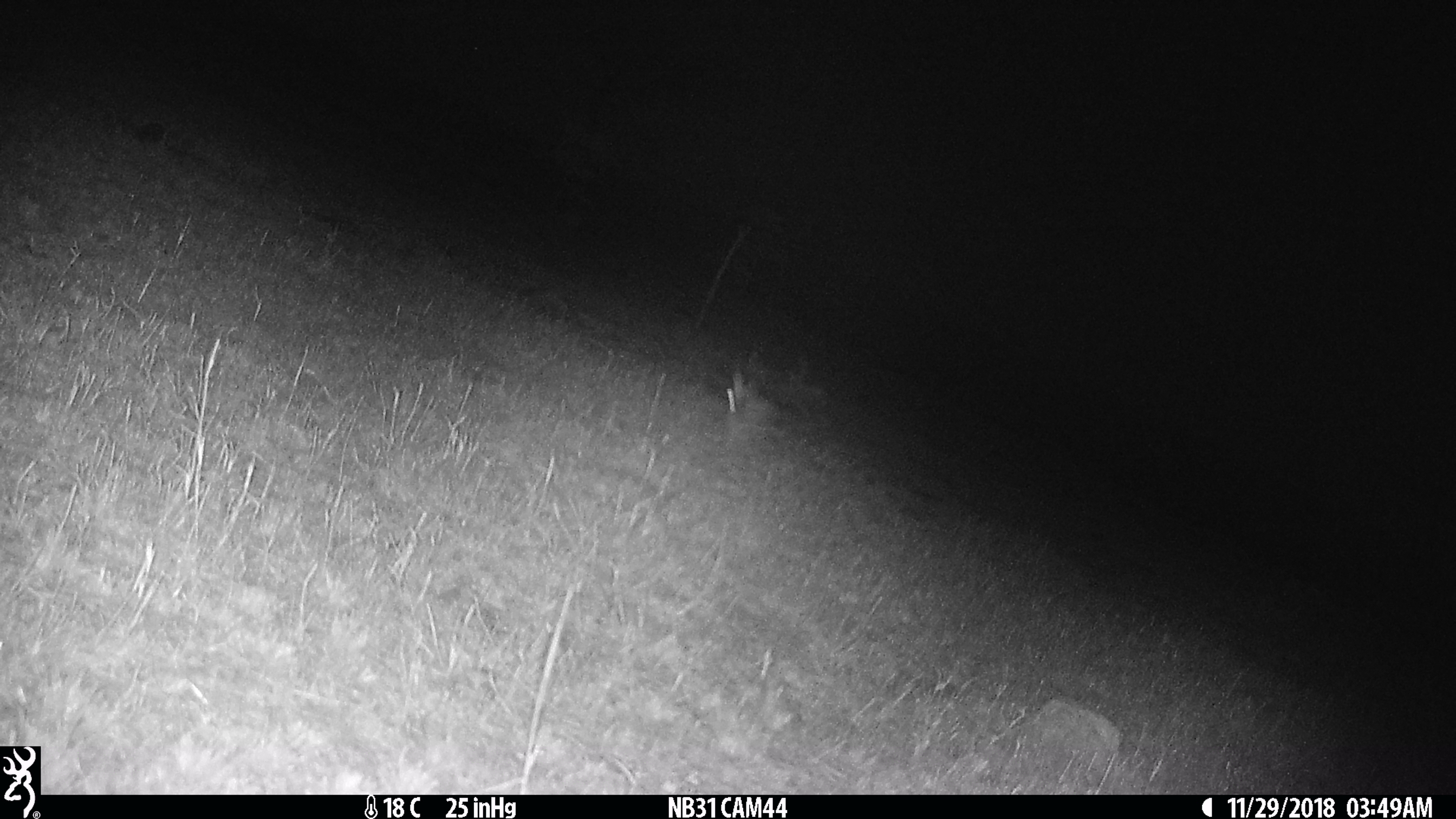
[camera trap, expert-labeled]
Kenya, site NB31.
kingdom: Animalia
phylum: Chordata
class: Mammalia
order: Lagomorpha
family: Leporidae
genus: Lepus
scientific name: Lepus capensis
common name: cape hare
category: hare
Hare (cape hare) (Lepus capensis).